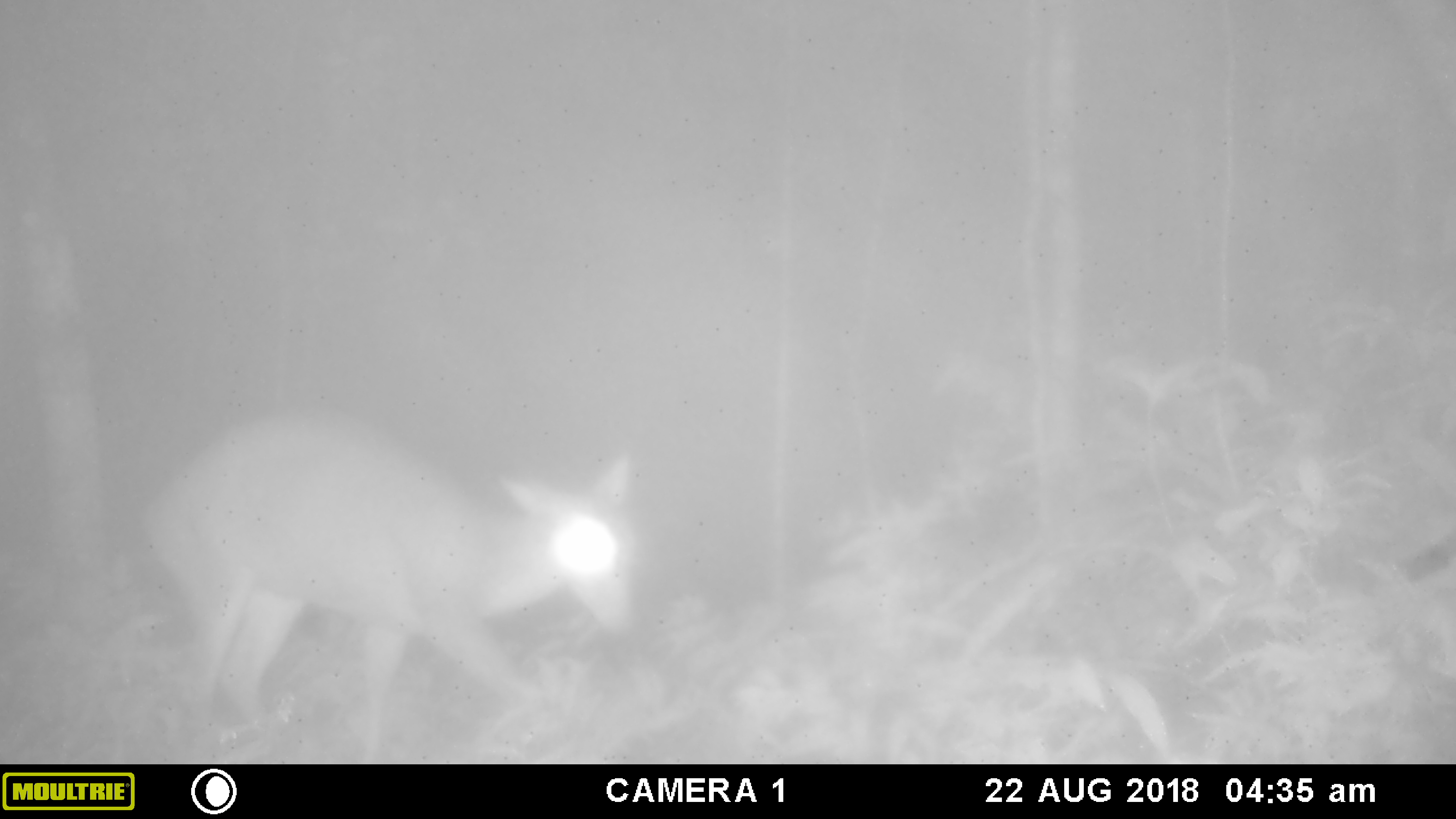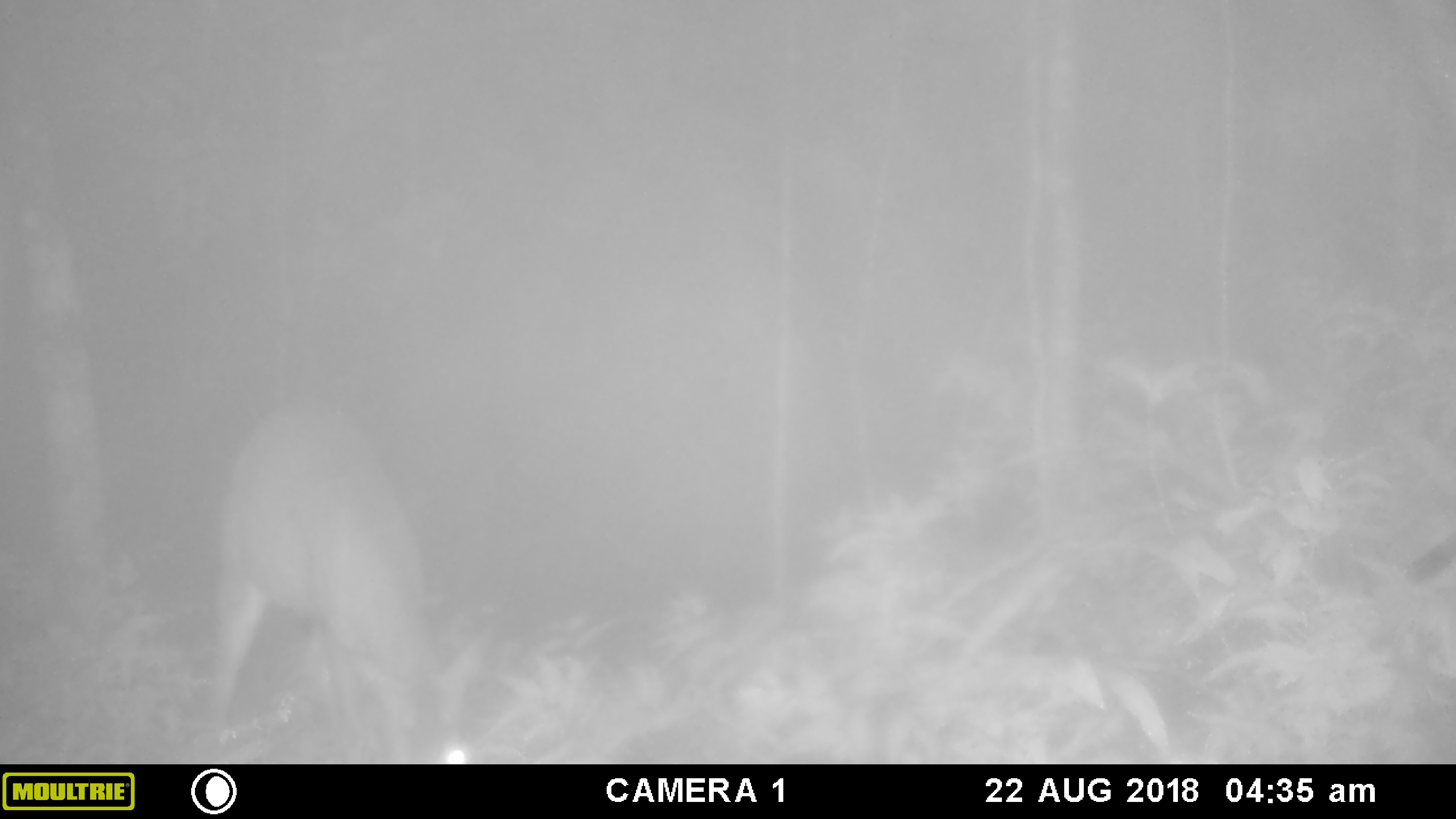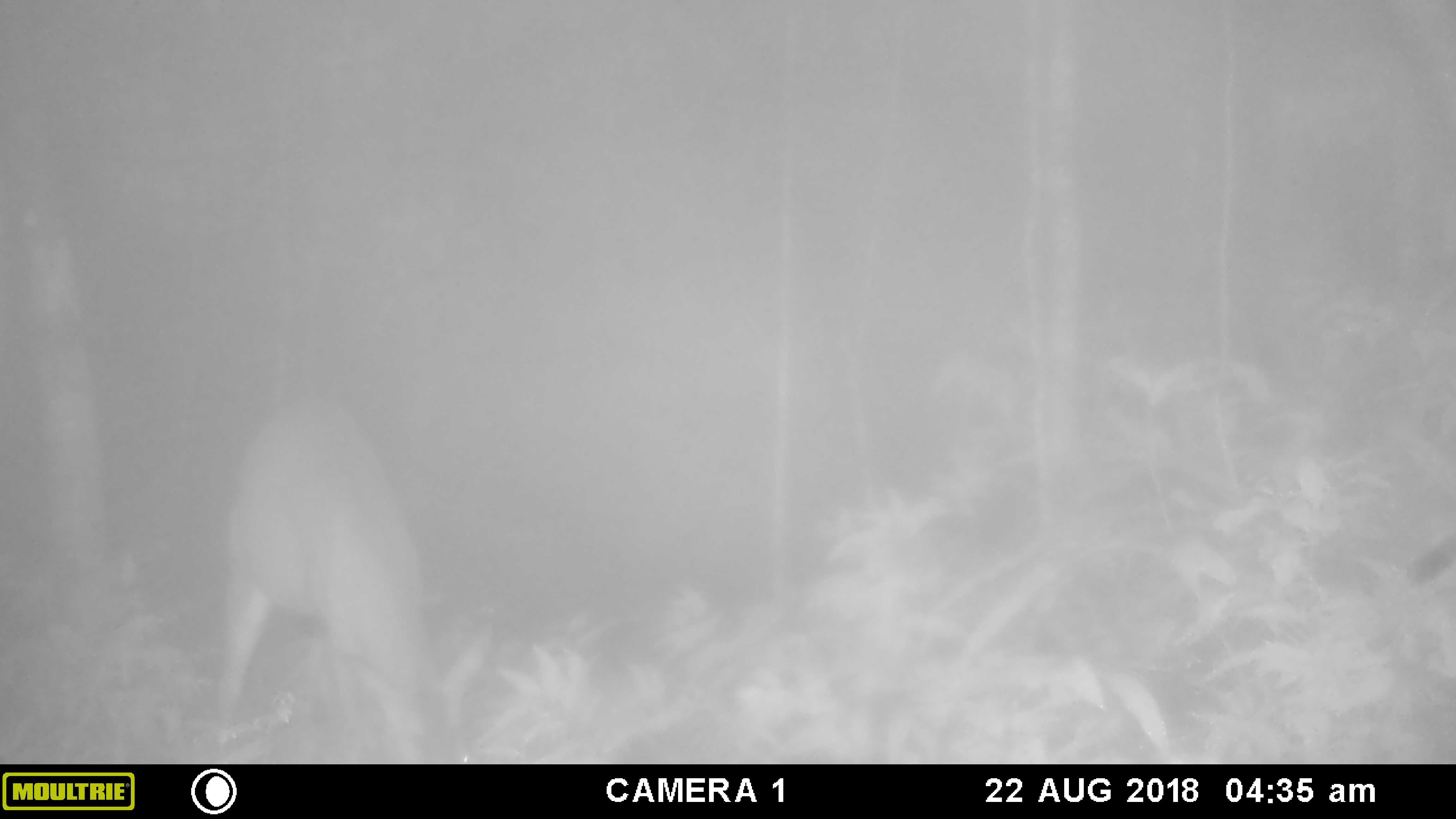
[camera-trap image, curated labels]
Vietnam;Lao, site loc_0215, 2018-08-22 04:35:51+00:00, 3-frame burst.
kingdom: Animalia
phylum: Chordata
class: Mammalia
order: Artiodactyla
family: Cervidae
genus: Muntiacus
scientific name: Muntiacus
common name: muntjacs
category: unidentified muntjac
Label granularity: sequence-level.